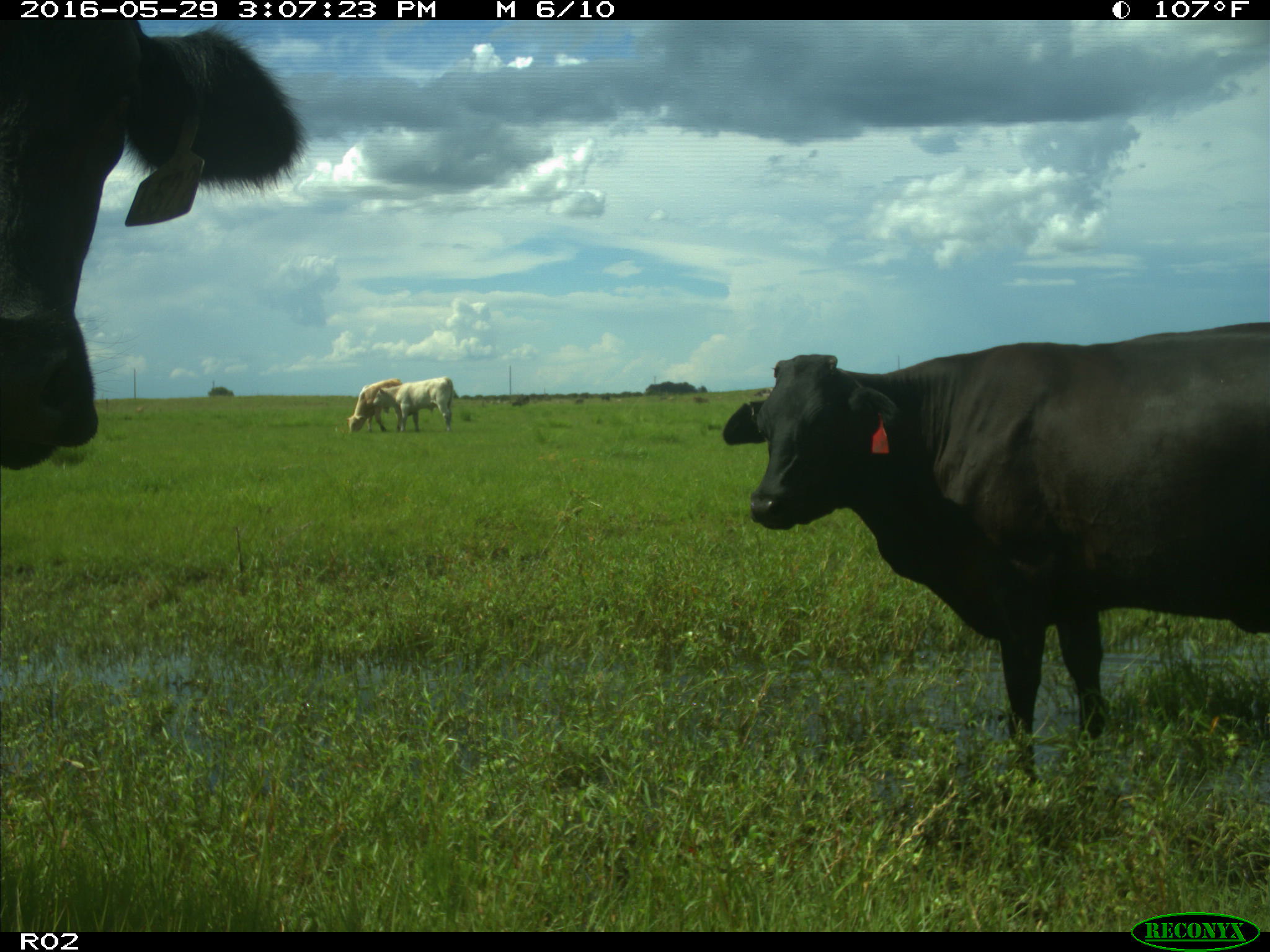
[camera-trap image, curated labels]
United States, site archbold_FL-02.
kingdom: Animalia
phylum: Chordata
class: Mammalia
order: Artiodactyla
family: Bovidae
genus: Bos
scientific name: Bos taurus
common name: domestic cow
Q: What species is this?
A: Bos taurus (domestic cow).